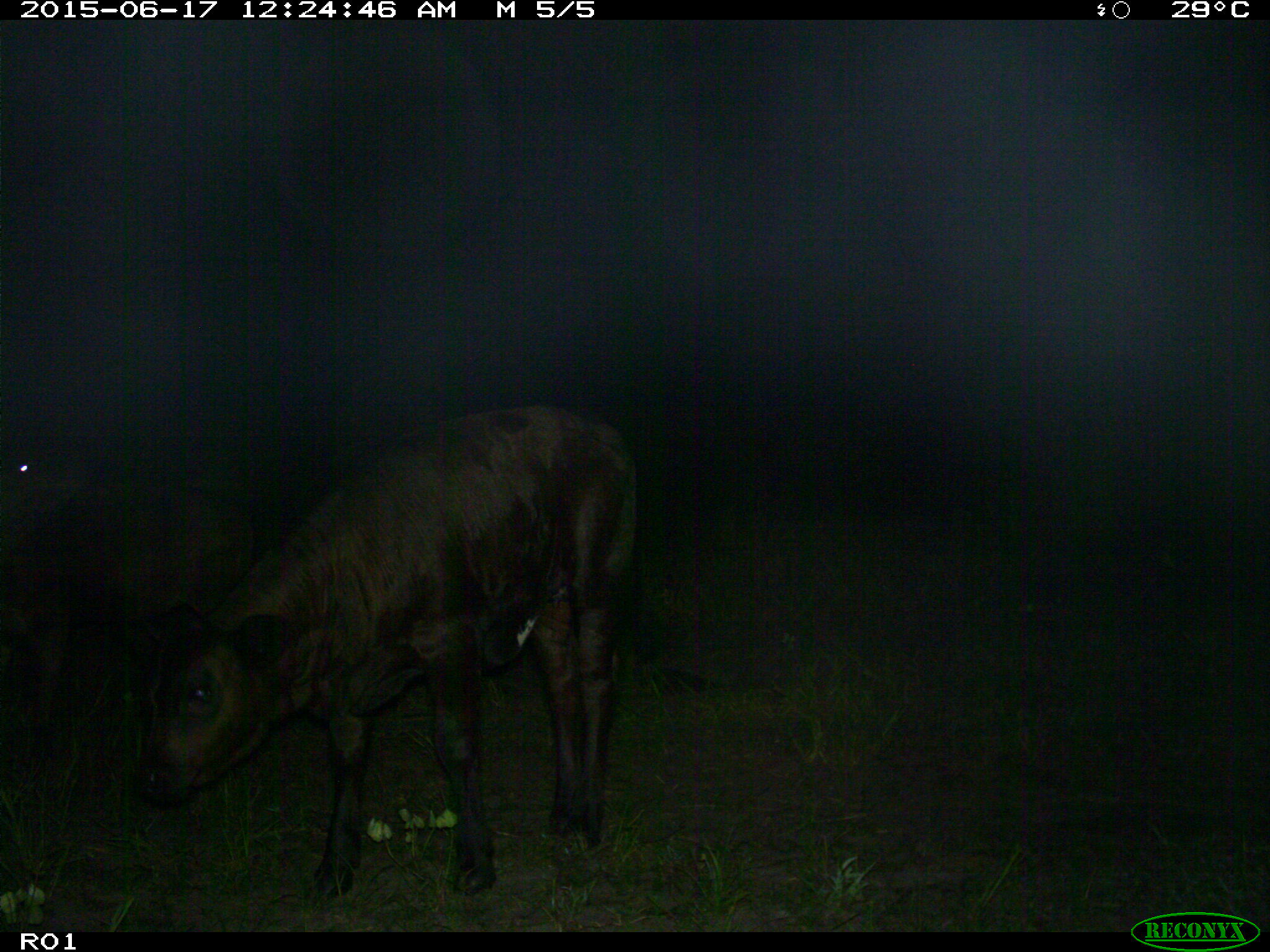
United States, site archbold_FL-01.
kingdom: Animalia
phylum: Chordata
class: Mammalia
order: Artiodactyla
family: Bovidae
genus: Bos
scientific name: Bos taurus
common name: domestic cow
Bos taurus (domestic cow).